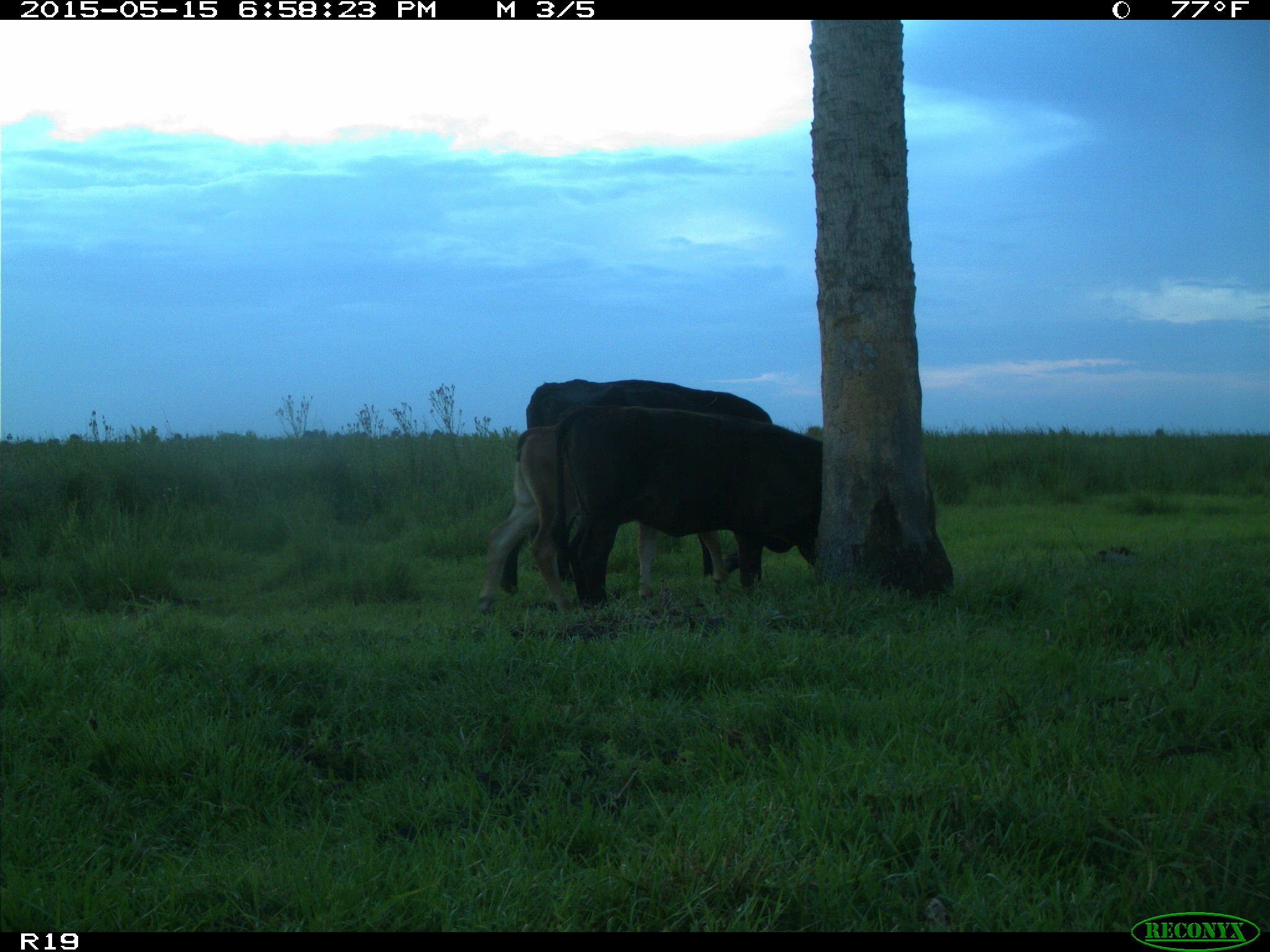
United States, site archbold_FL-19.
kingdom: Animalia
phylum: Chordata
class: Mammalia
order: Artiodactyla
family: Bovidae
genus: Bos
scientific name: Bos taurus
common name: domestic cow